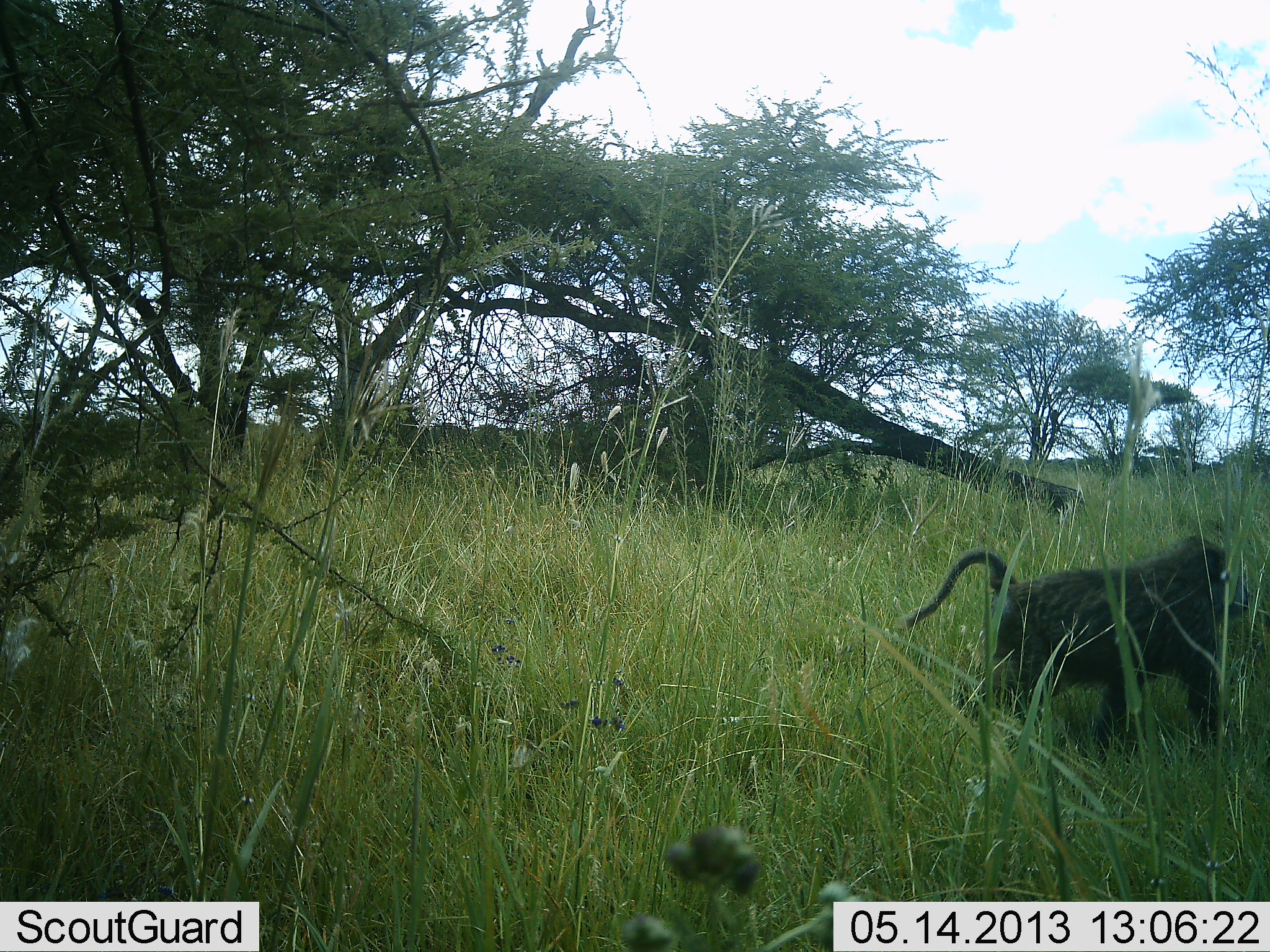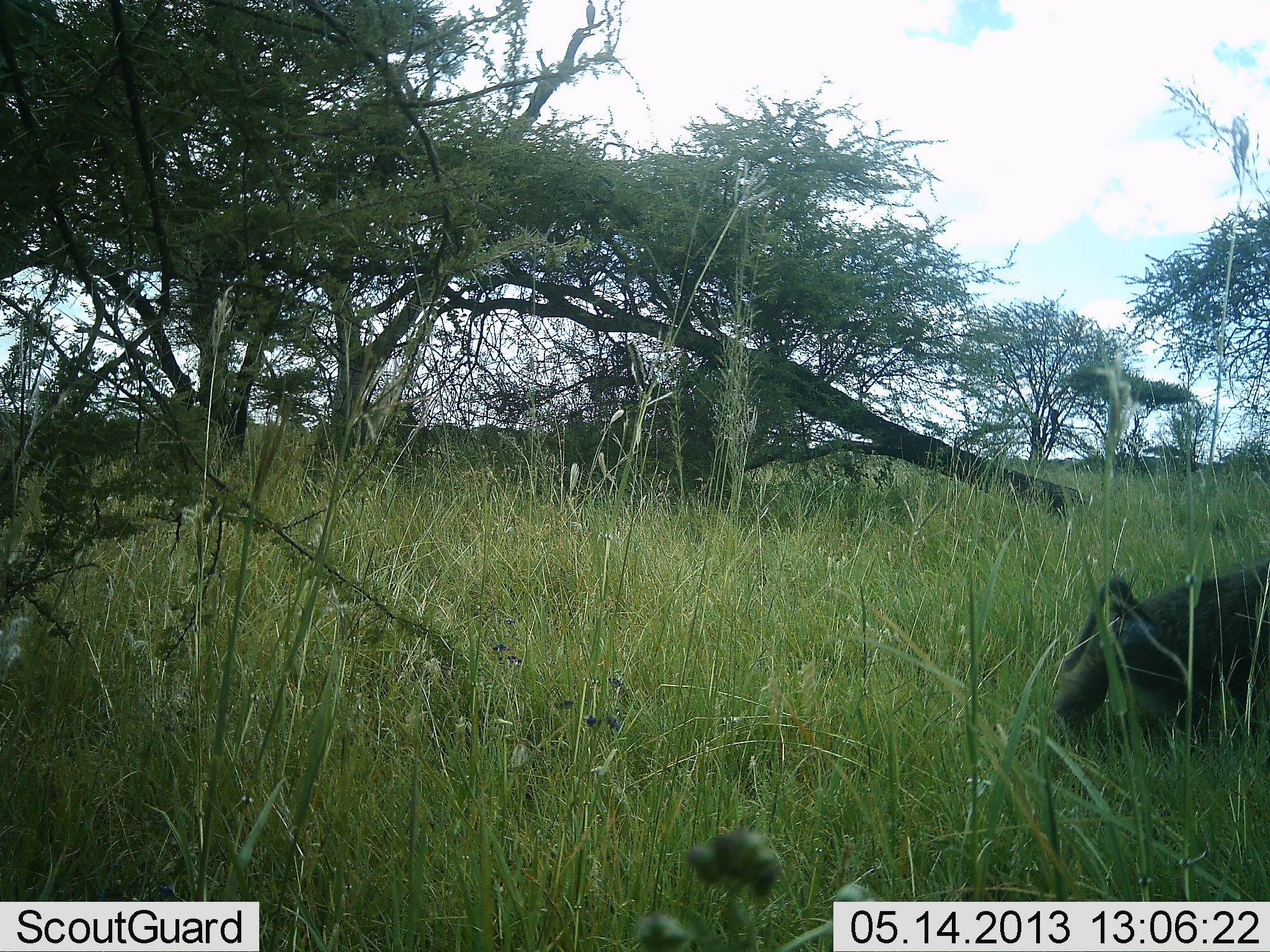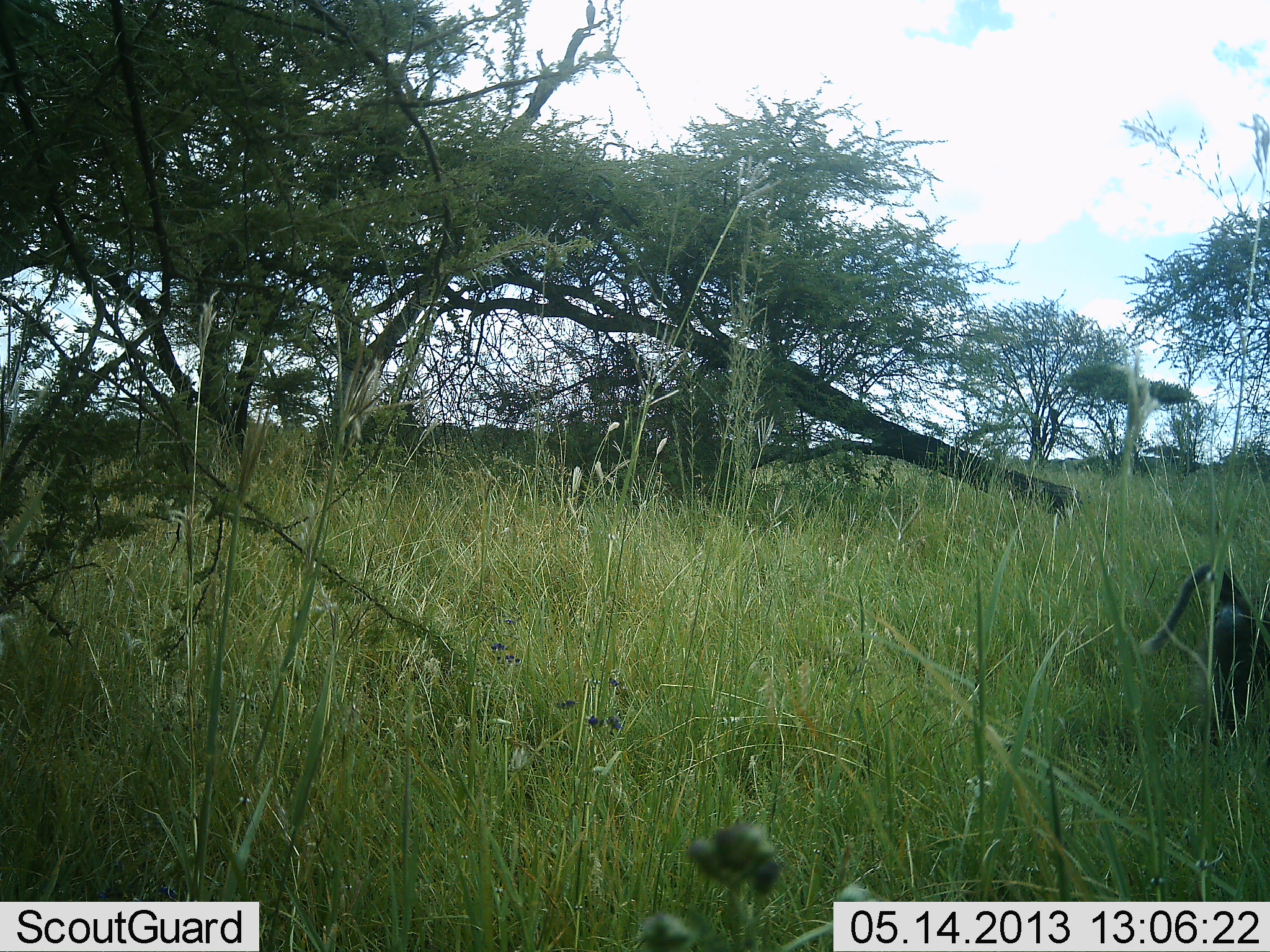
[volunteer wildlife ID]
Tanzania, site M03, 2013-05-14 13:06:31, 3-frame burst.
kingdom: Animalia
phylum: Chordata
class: Mammalia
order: Primates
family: Cercopithecidae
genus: Papio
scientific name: Papio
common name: baboon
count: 1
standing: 3%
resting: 0%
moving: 97%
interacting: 0%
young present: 0%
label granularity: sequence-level